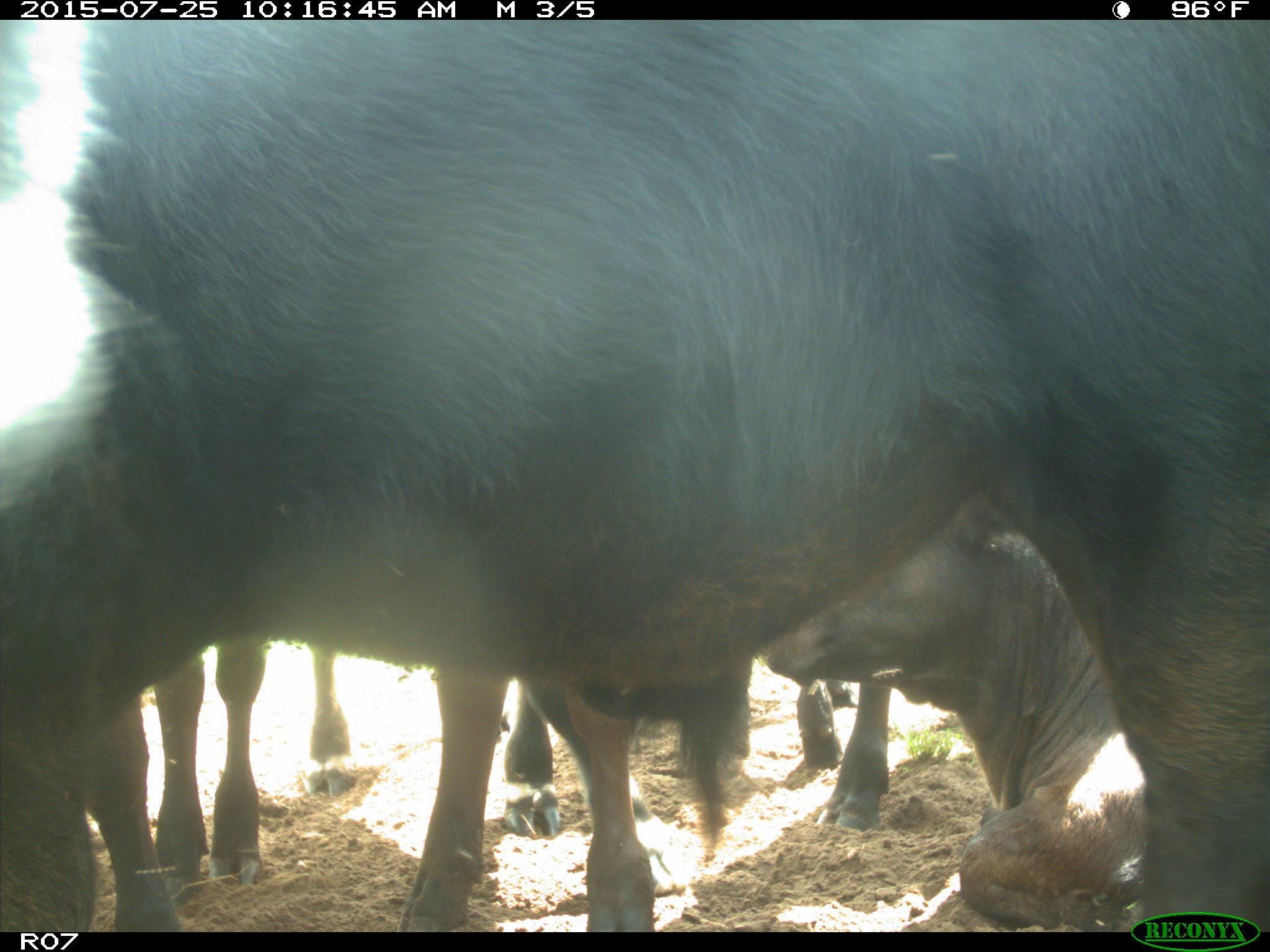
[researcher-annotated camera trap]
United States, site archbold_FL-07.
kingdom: Animalia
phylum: Chordata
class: Mammalia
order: Artiodactyla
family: Bovidae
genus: Bos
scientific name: Bos taurus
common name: domestic cow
Bos taurus (domestic cow).